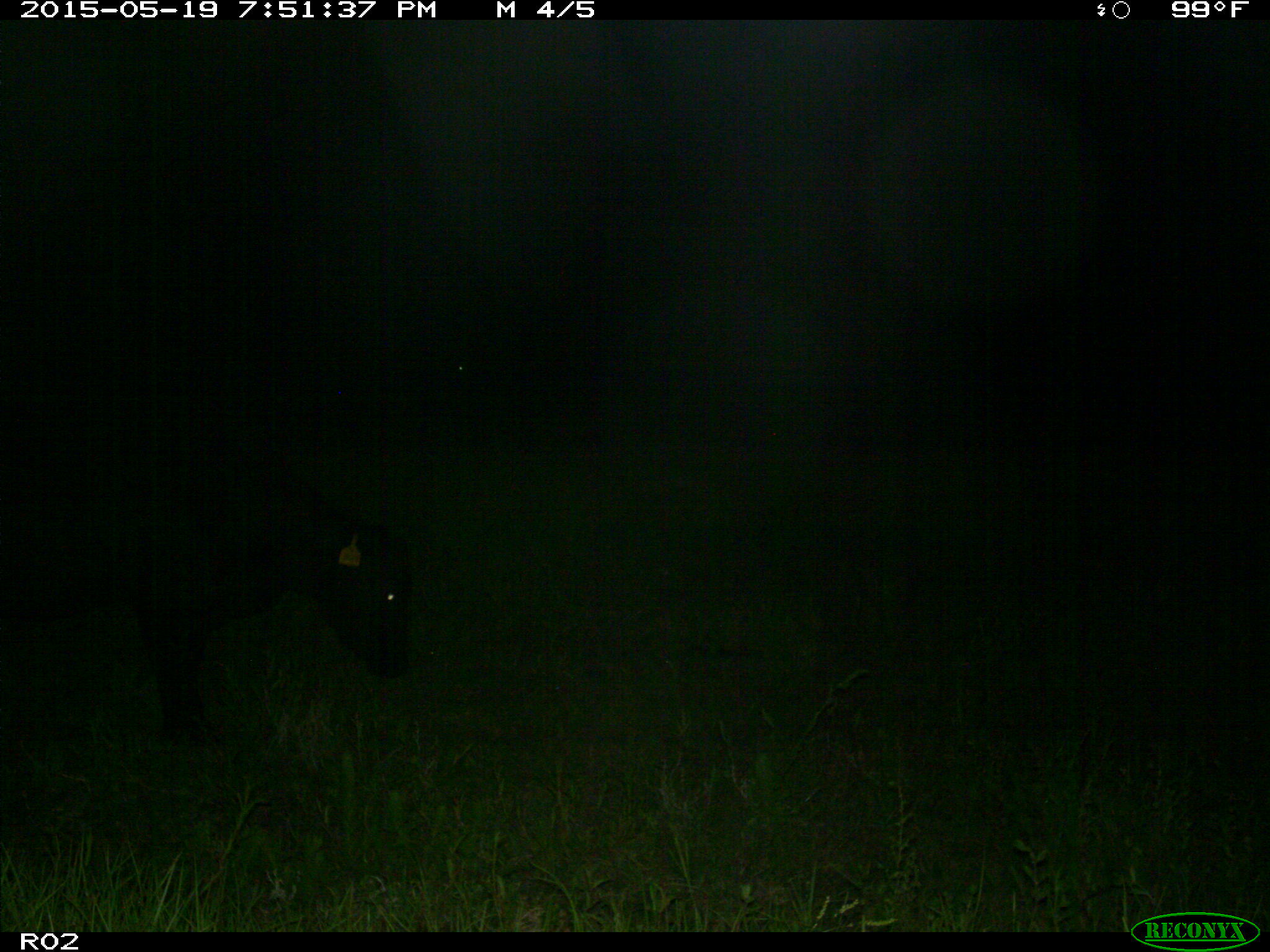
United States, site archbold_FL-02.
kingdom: Animalia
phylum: Chordata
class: Mammalia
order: Artiodactyla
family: Bovidae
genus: Bos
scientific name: Bos taurus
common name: domestic cow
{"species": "Bos taurus (domestic cow)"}